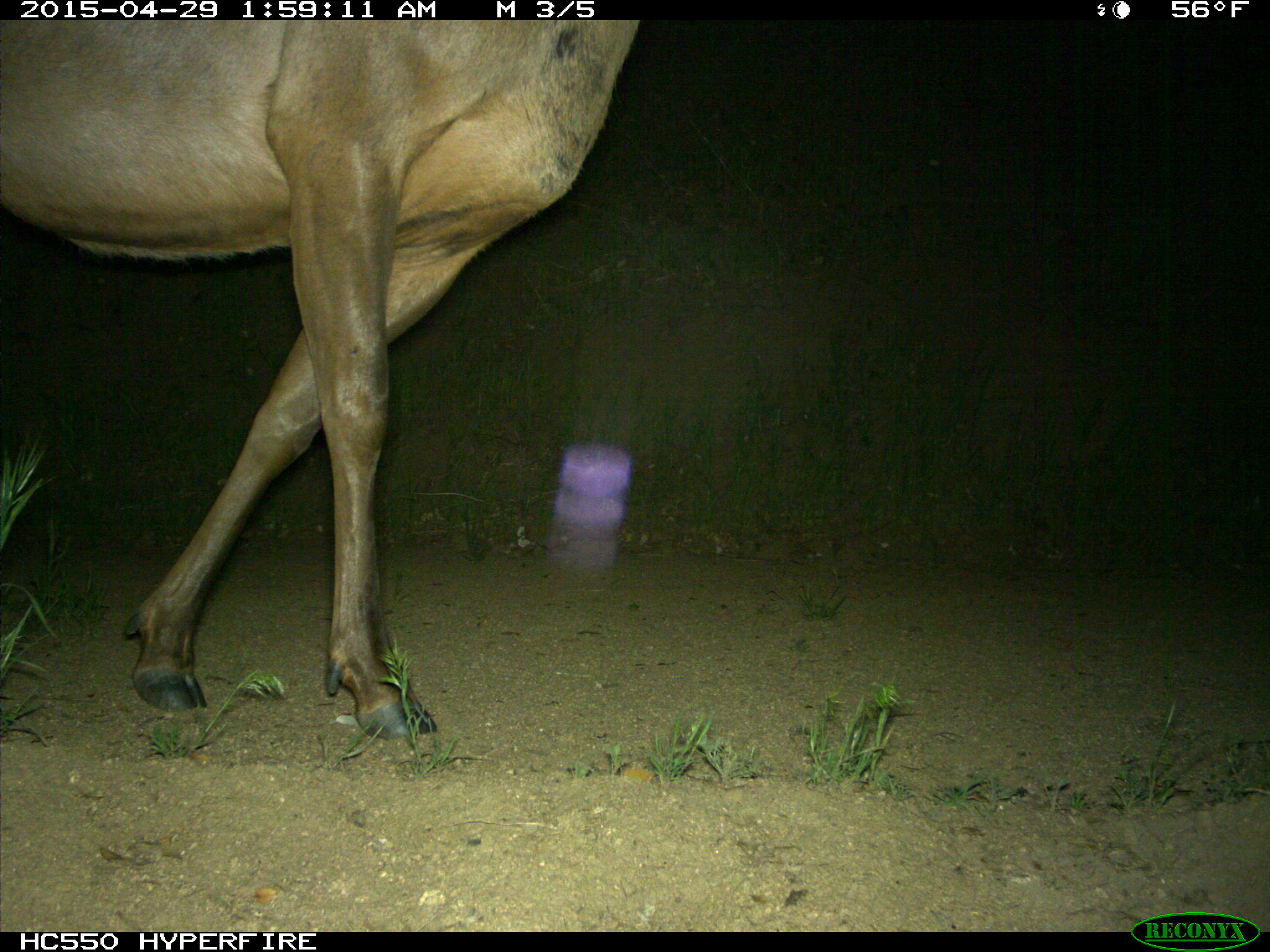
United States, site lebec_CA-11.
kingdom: Animalia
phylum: Chordata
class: Mammalia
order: Artiodactyla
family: Cervidae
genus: Cervus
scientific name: Cervus canadensis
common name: elk